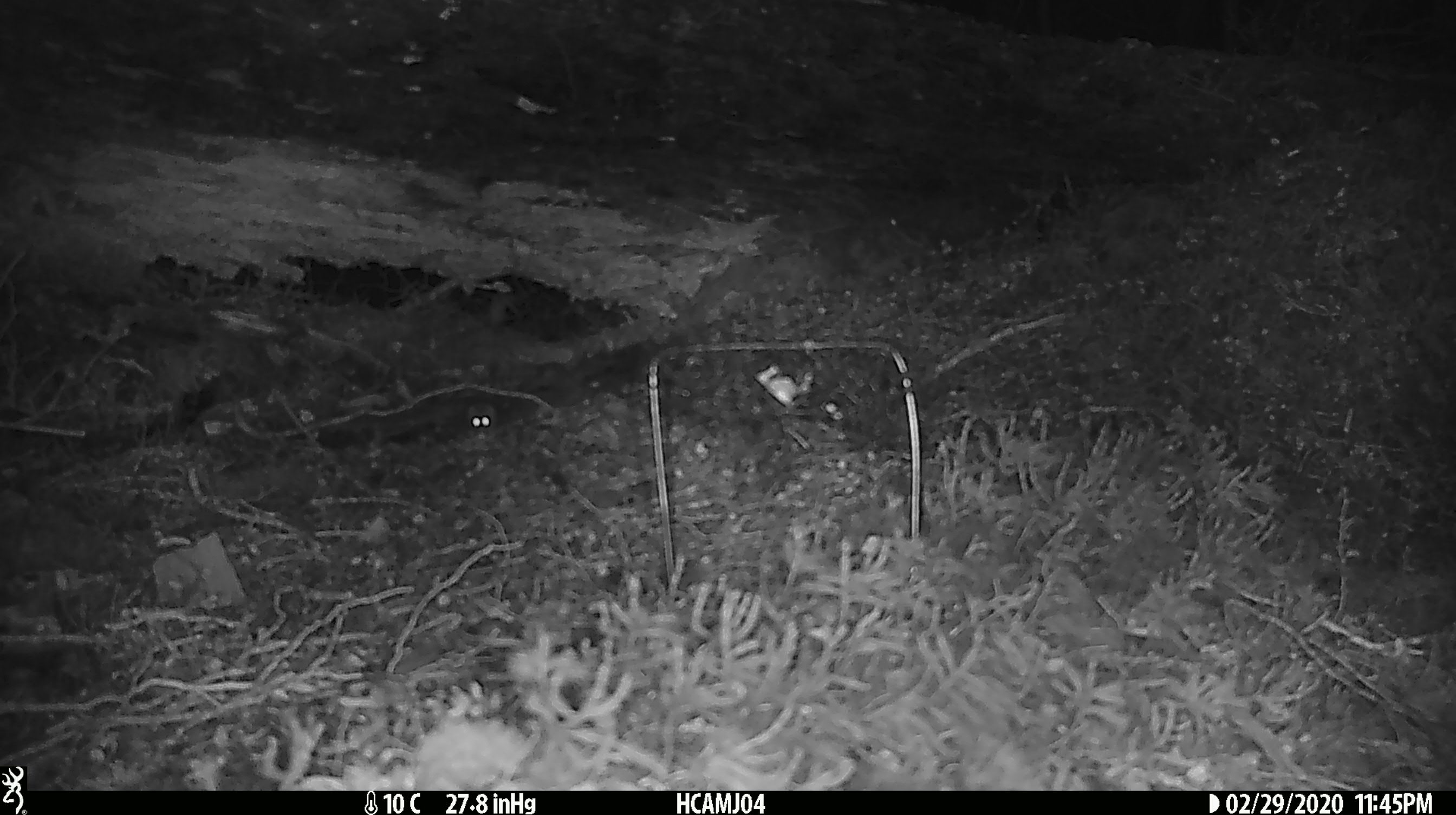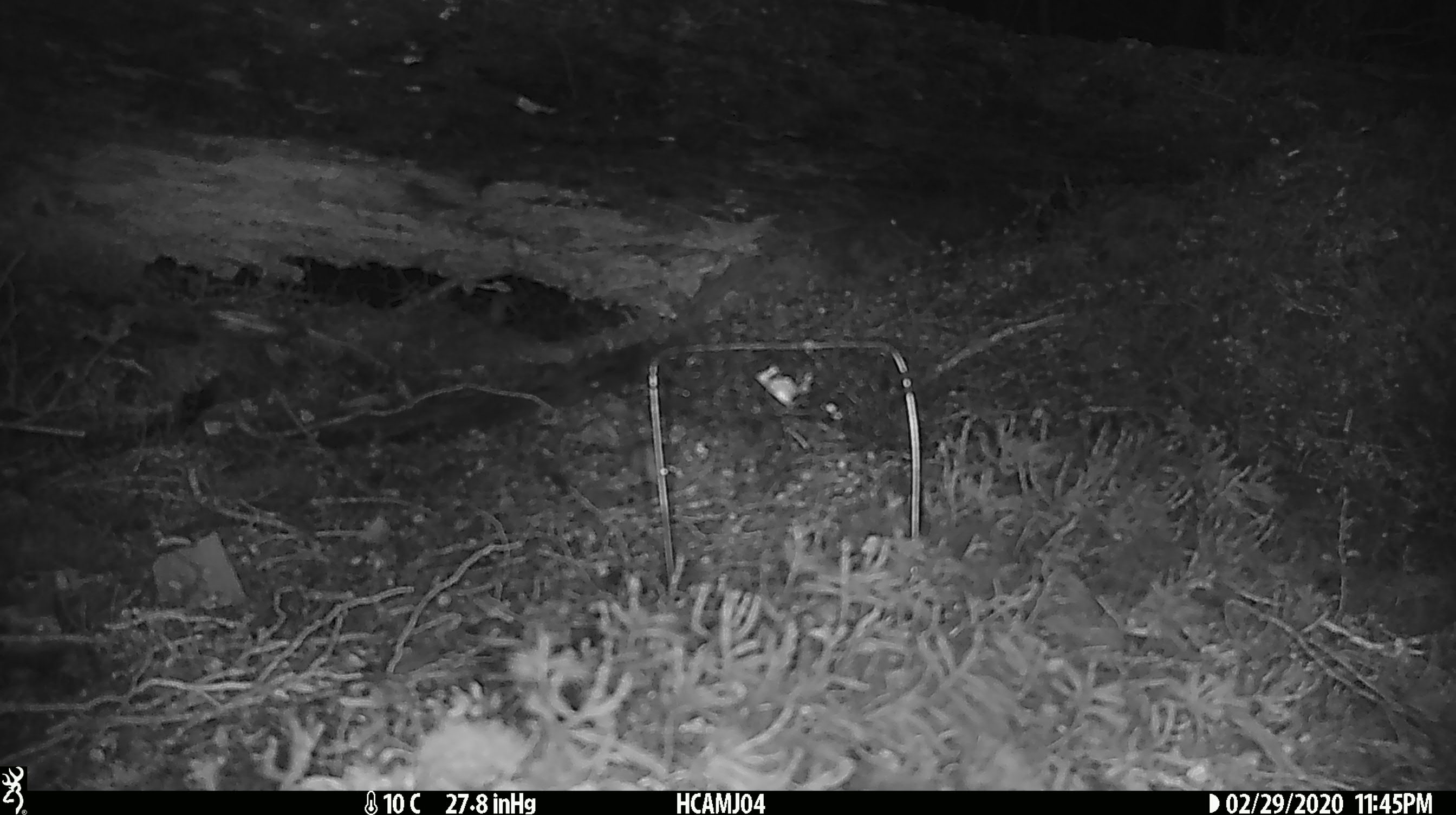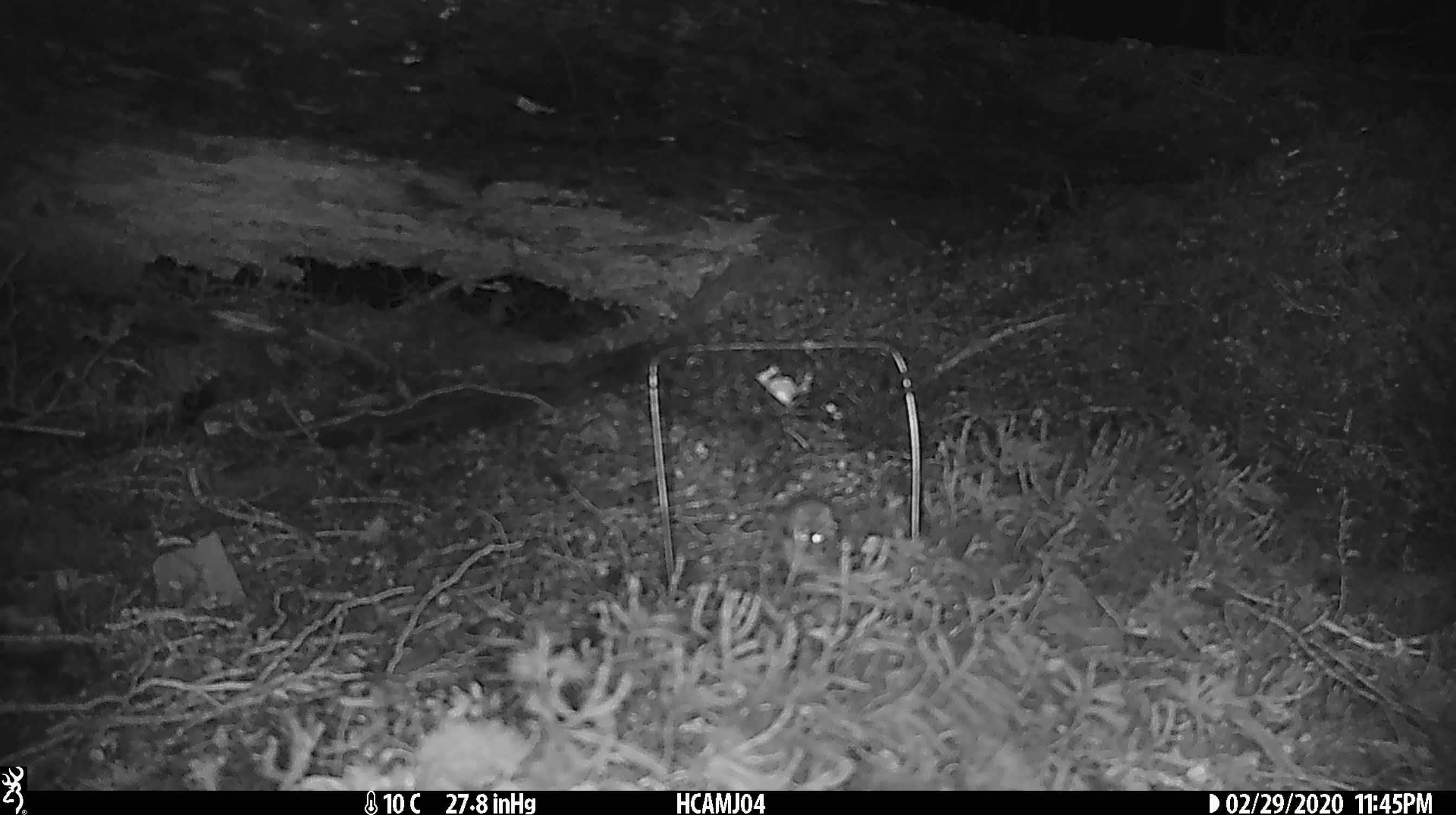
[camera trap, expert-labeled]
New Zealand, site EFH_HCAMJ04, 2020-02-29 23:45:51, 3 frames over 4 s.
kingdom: Animalia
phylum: Chordata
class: Mammalia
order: Rodentia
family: Muridae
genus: Mus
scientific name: Mus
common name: mouse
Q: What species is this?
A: Mouse (Mus).